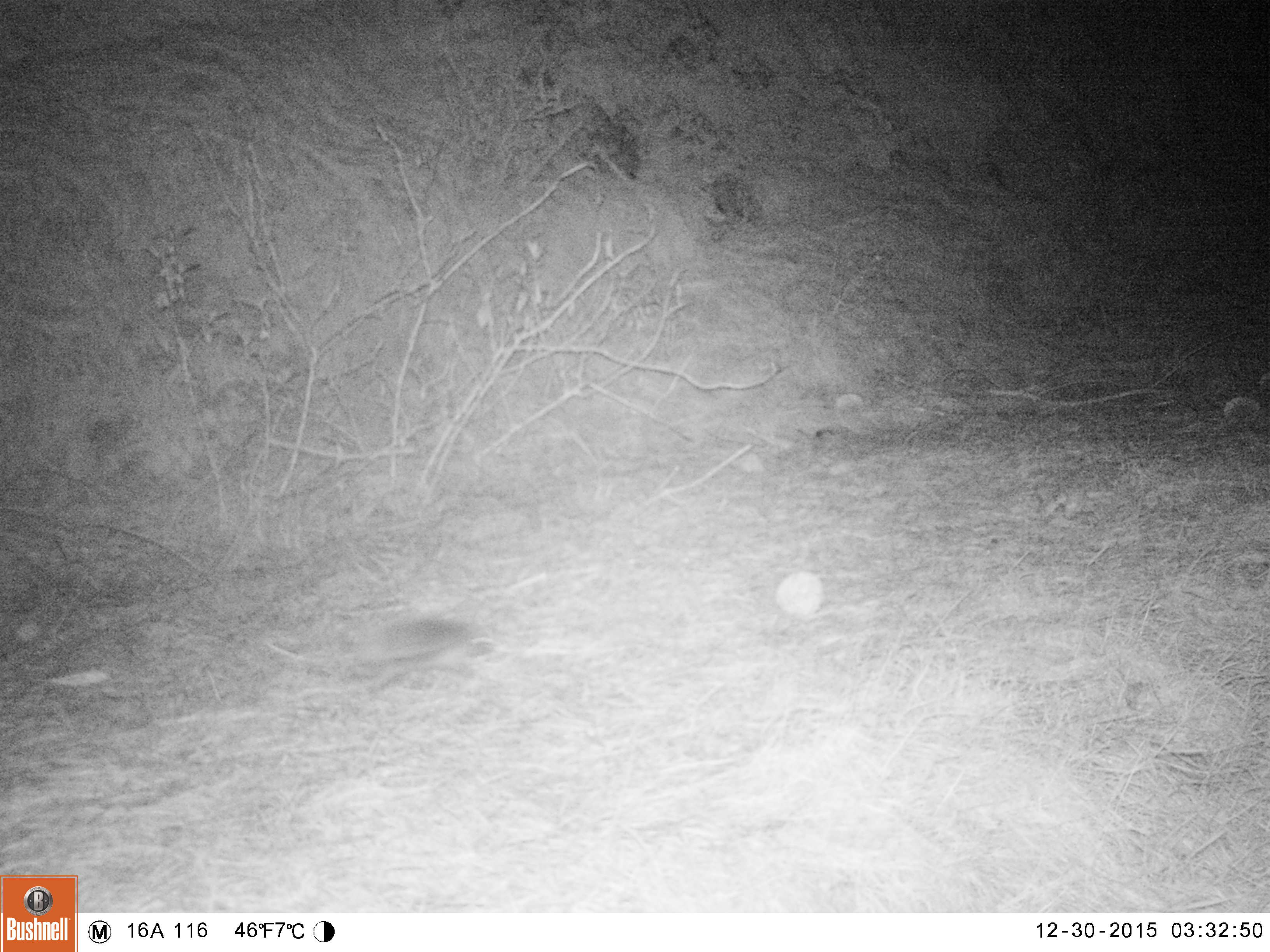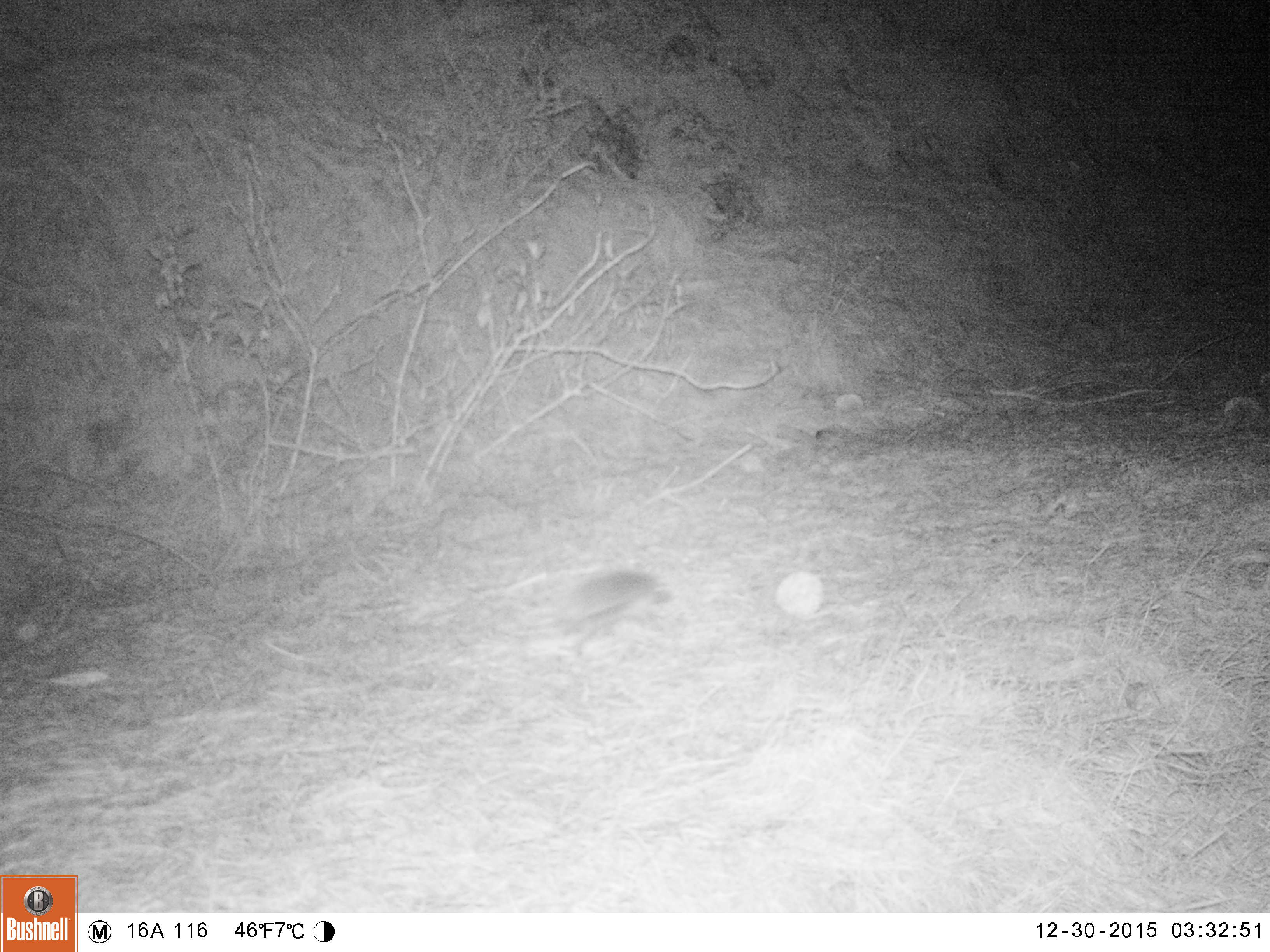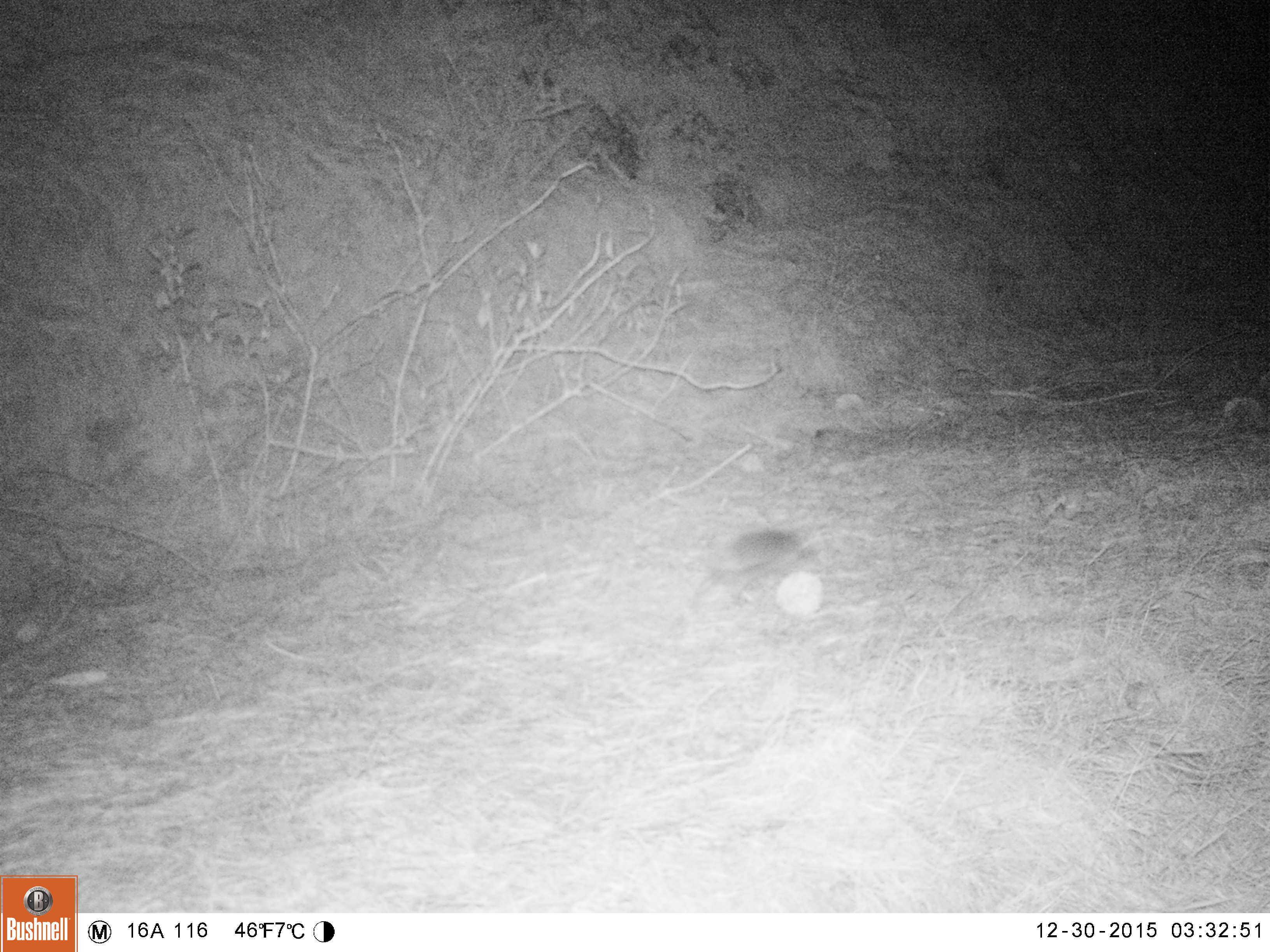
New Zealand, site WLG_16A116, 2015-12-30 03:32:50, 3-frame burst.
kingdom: Animalia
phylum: Chordata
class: Mammalia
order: Eulipotyphla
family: Erinaceidae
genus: Erinaceus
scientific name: Erinaceus europaeus europaeus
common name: european hedgehog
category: hedgehog